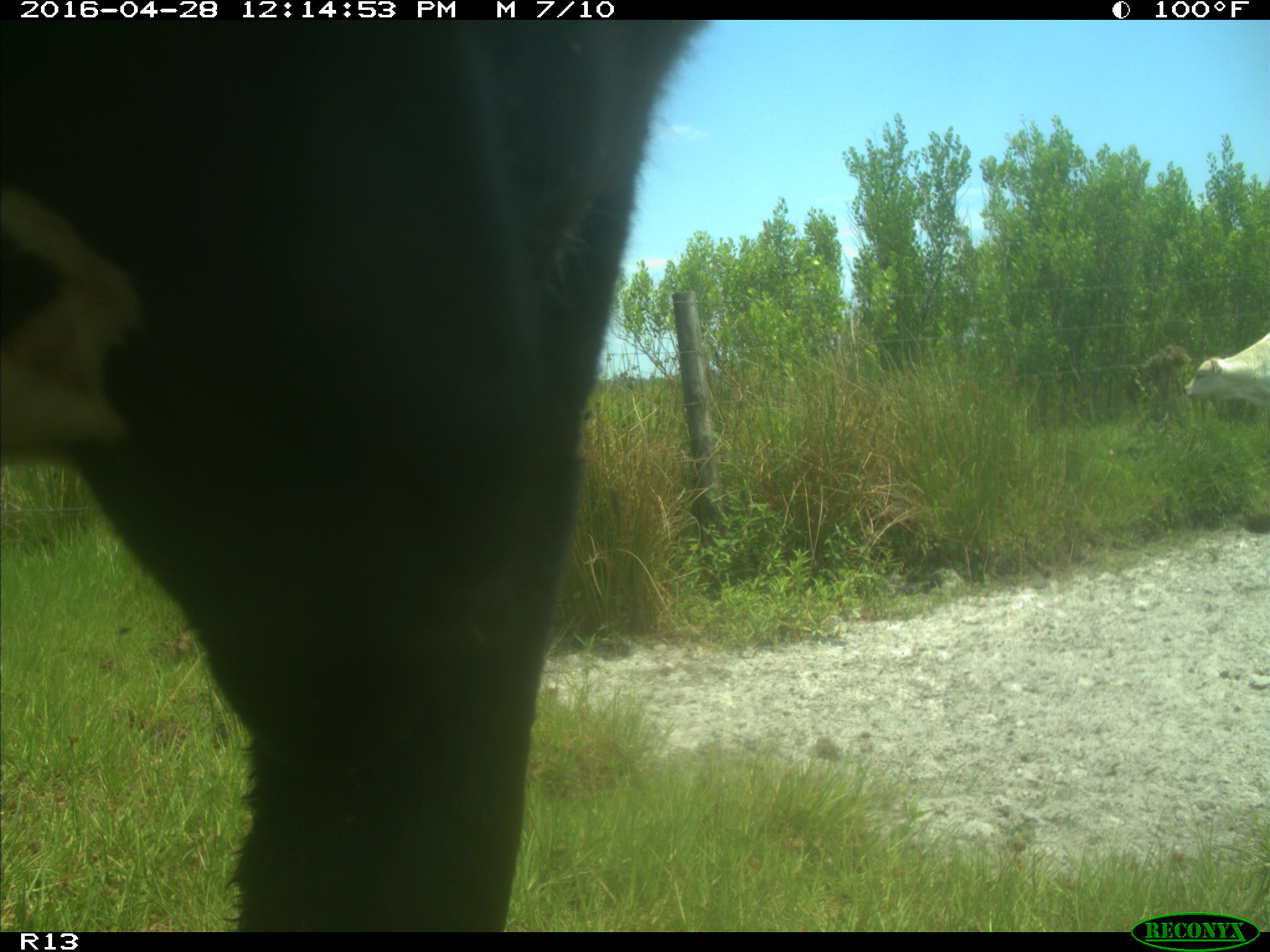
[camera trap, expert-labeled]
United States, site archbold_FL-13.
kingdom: Animalia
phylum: Chordata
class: Mammalia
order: Artiodactyla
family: Bovidae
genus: Bos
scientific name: Bos taurus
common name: domestic cow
Bos taurus (domestic cow).